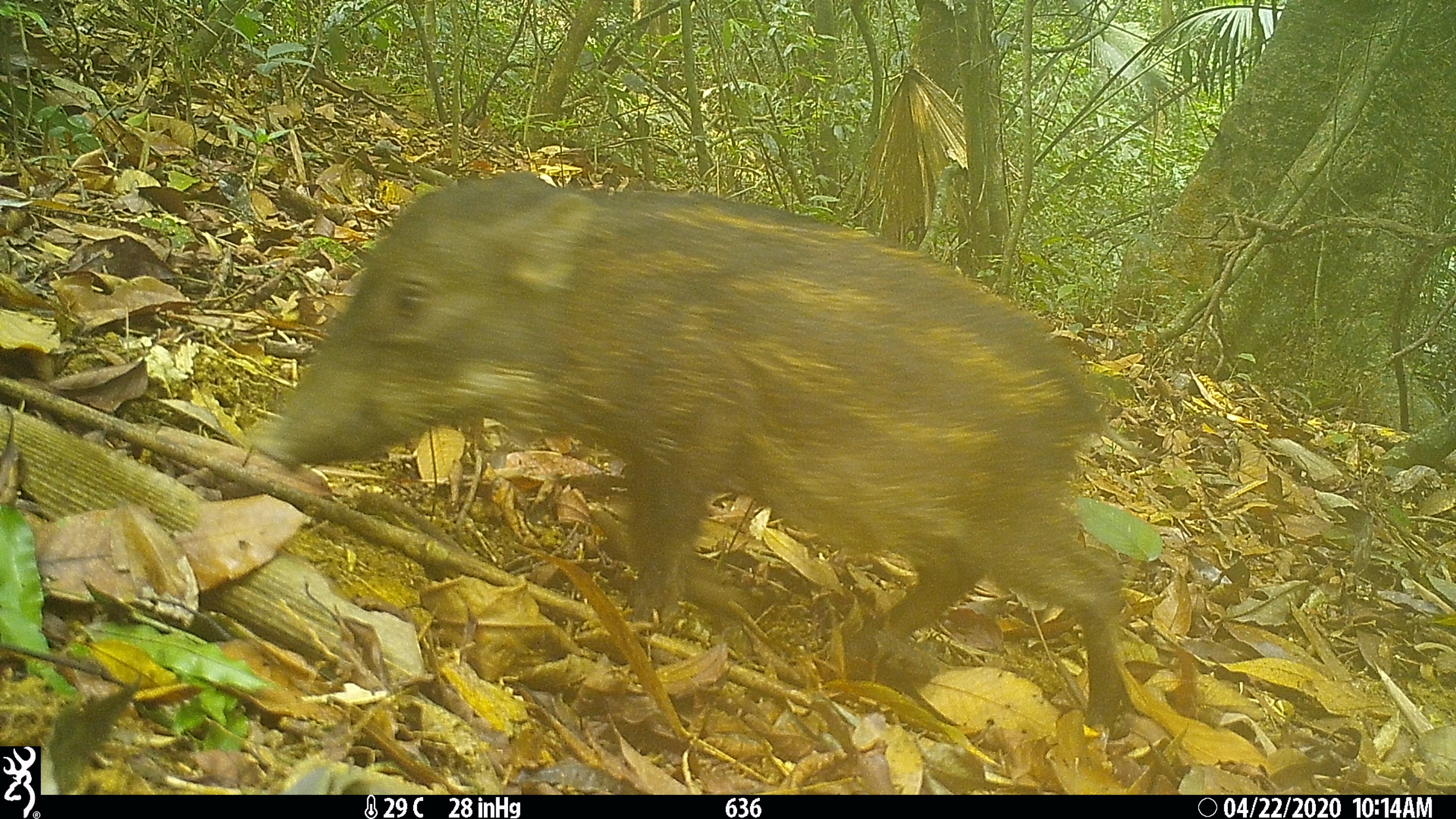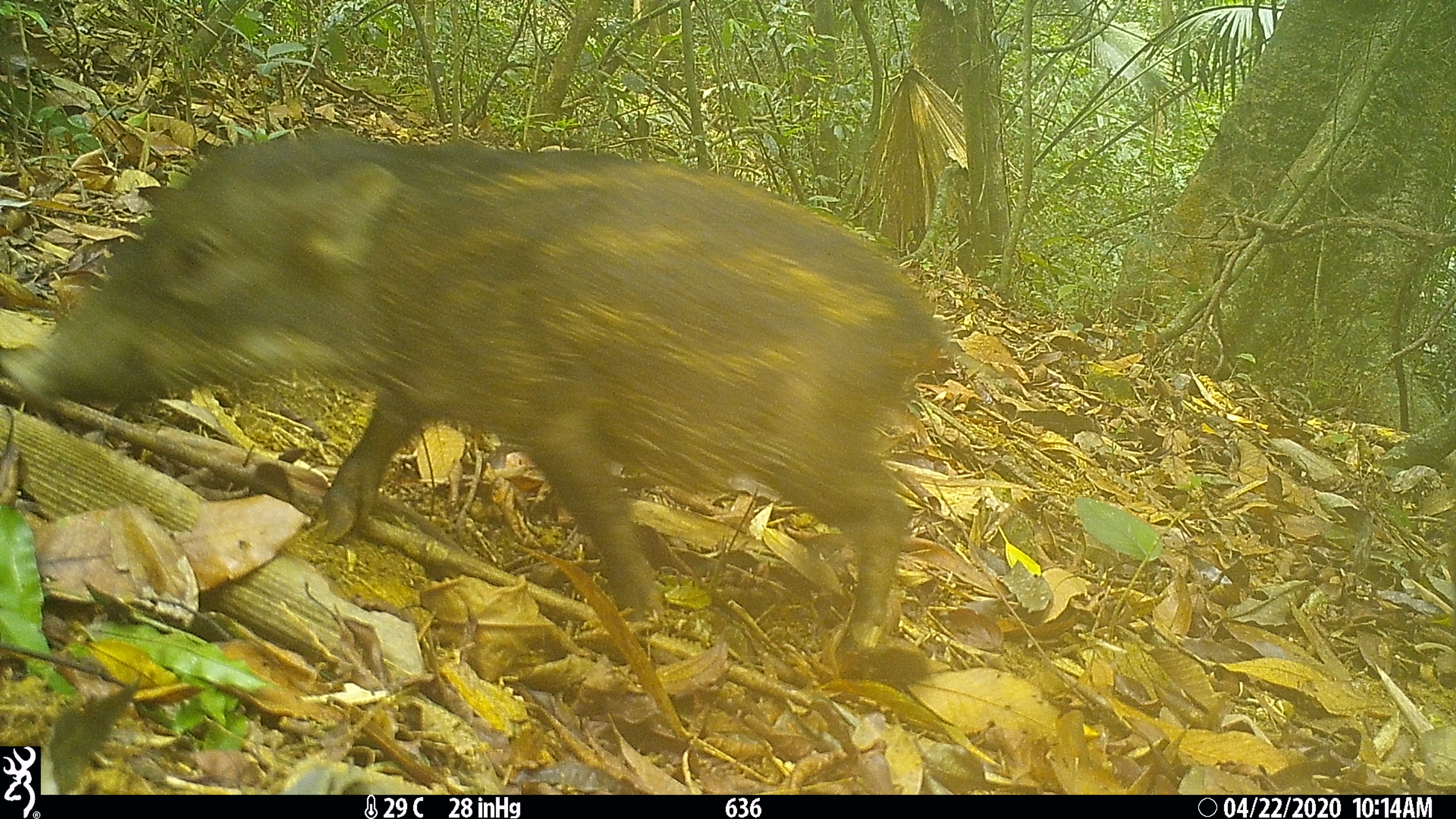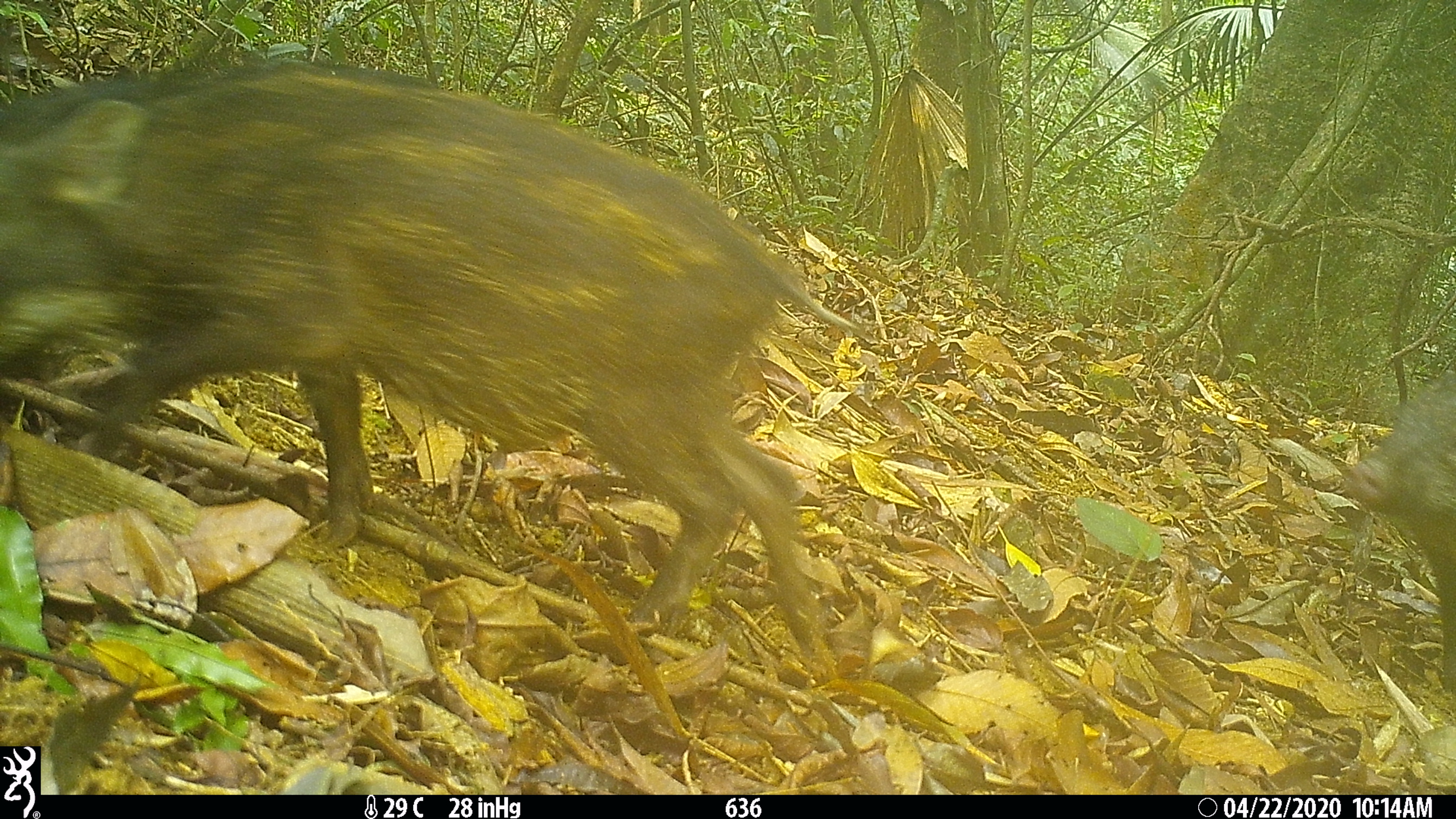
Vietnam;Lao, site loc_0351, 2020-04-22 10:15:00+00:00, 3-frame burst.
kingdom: Animalia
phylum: Chordata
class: Mammalia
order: Artiodactyla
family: Suidae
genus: Sus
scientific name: Sus scrofa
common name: eurasian wild pig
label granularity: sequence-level